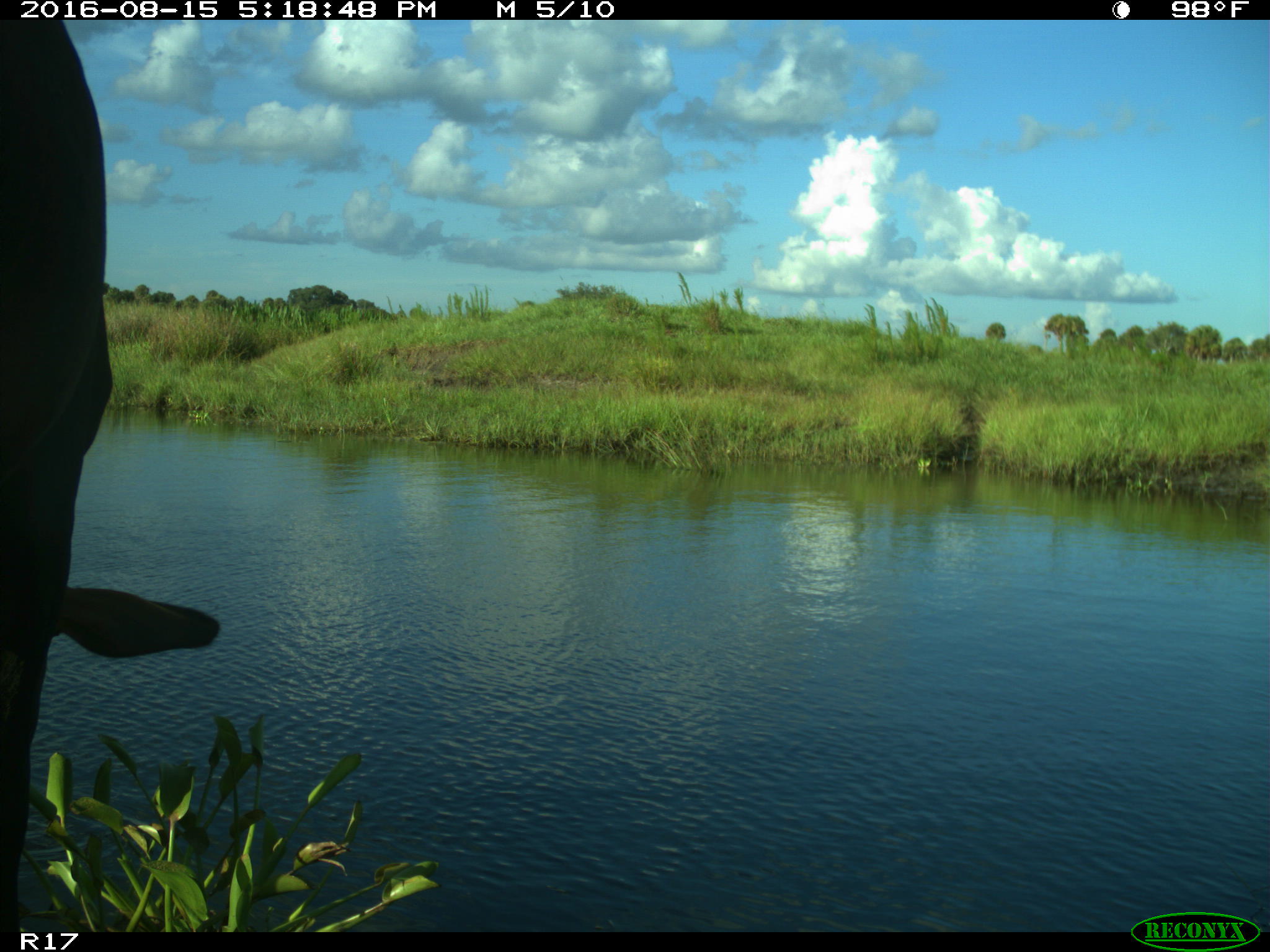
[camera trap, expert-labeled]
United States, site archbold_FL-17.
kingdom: Animalia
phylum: Chordata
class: Mammalia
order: Artiodactyla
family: Bovidae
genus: Bos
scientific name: Bos taurus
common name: domestic cow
Bos taurus (domestic cow).